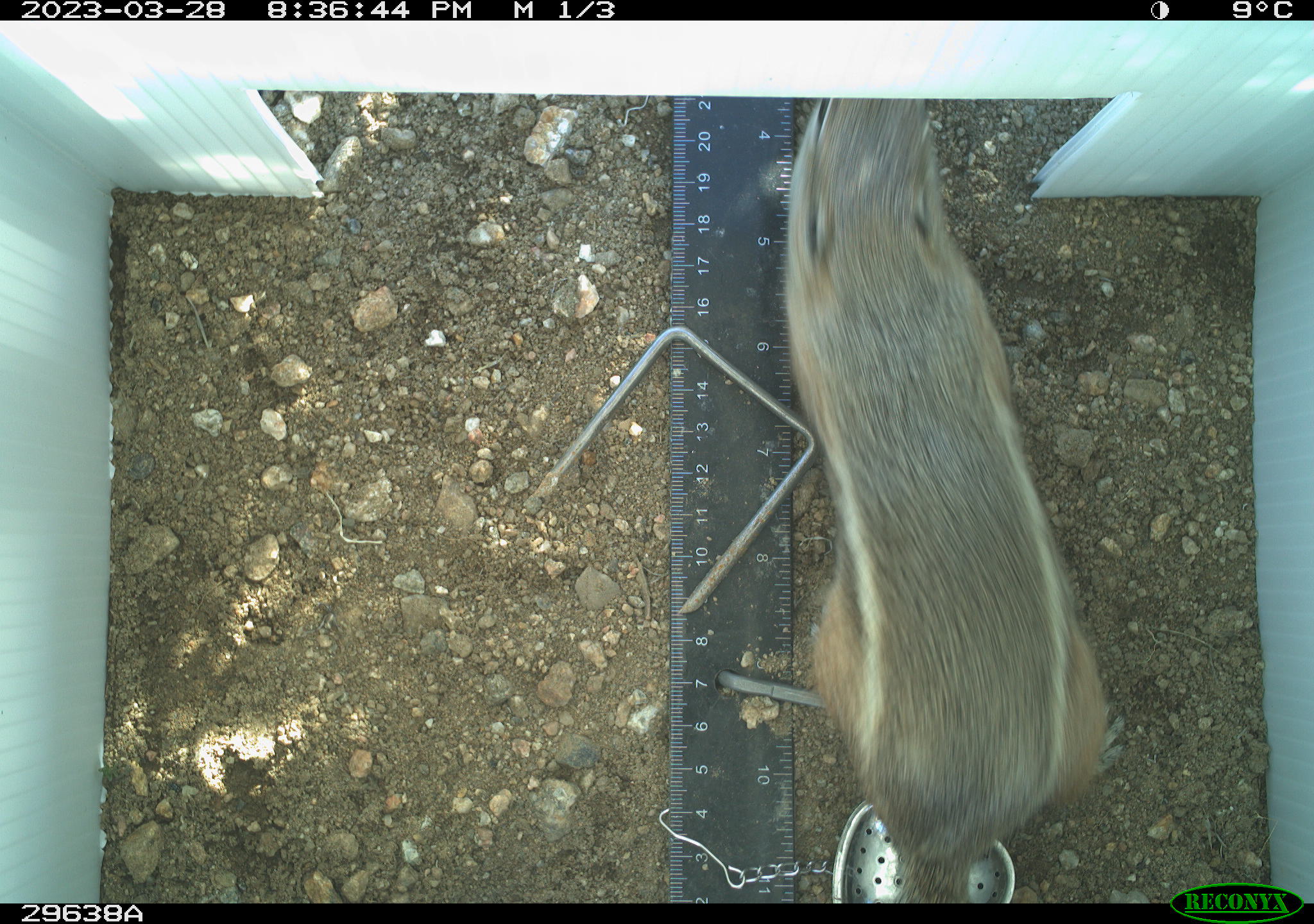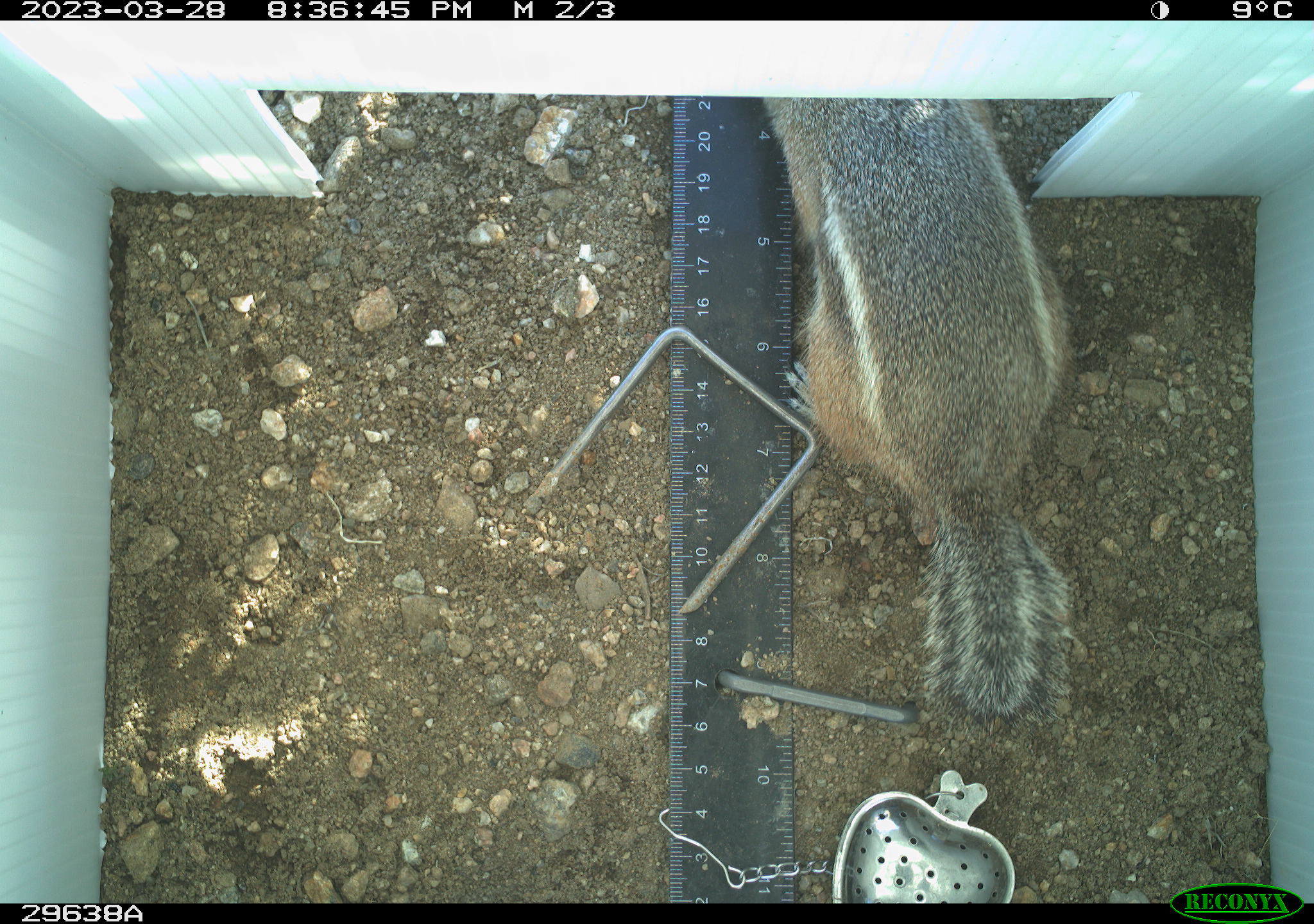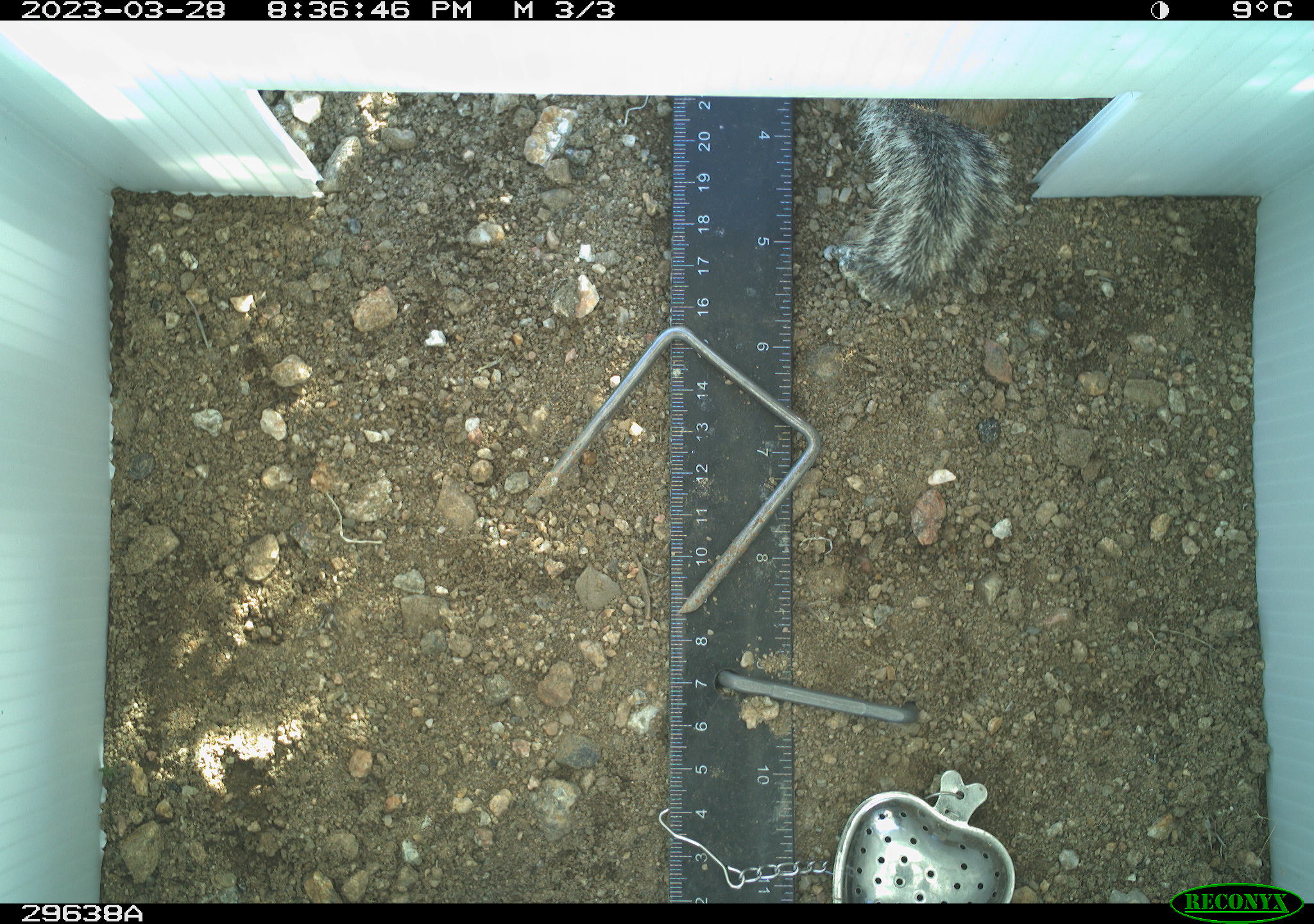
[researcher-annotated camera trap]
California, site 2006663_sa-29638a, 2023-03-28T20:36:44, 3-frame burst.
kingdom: Animalia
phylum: Chordata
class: Mammalia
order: Rodentia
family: Sciuridae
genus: Ammospermophilus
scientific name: Ammospermophilus leucurus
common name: white-tailed antelope squirrel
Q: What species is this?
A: White-tailed antelope squirrel (Ammospermophilus leucurus).